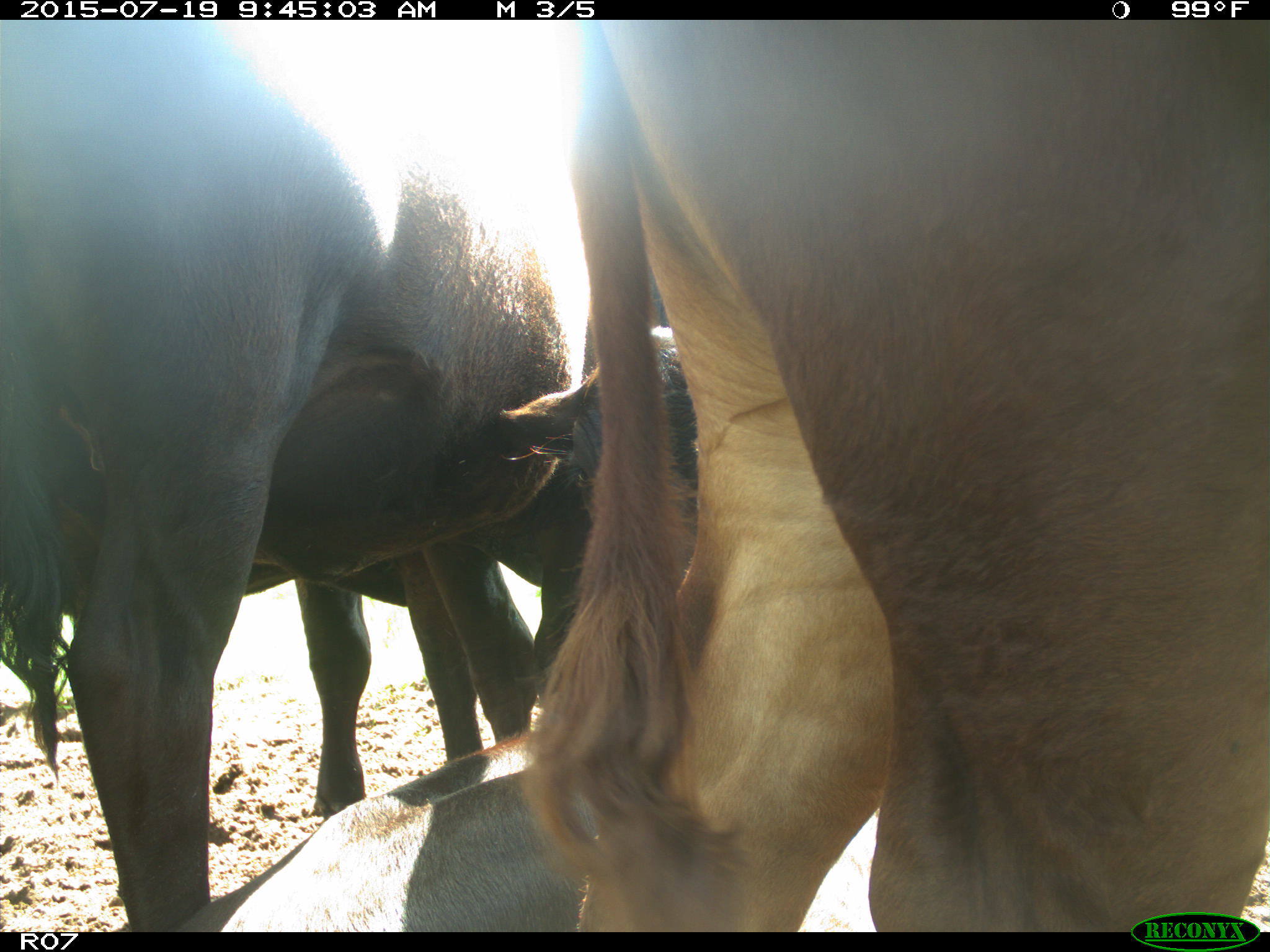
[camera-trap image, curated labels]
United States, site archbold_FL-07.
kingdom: Animalia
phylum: Chordata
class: Mammalia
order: Artiodactyla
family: Bovidae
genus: Bos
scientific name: Bos taurus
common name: domestic cow